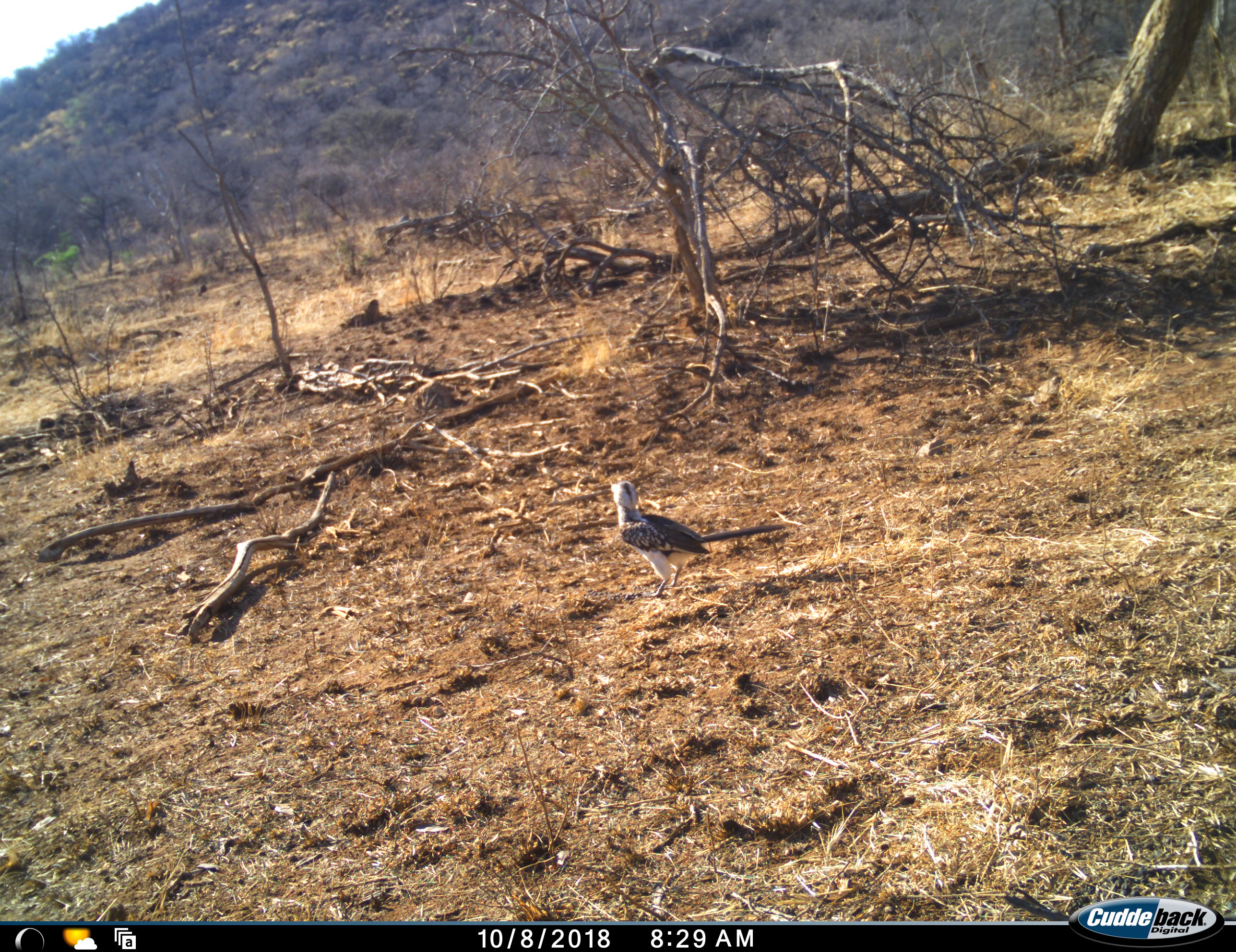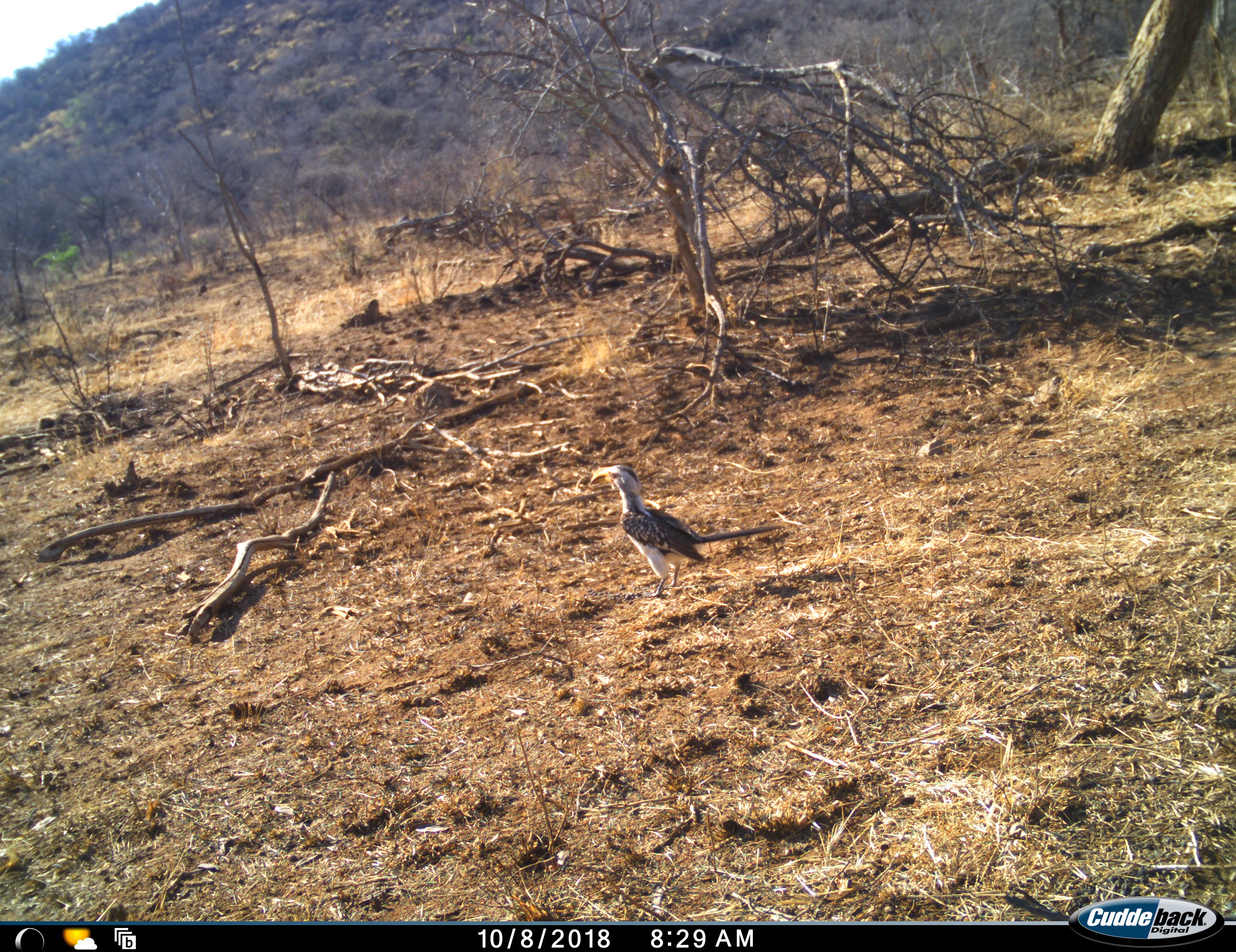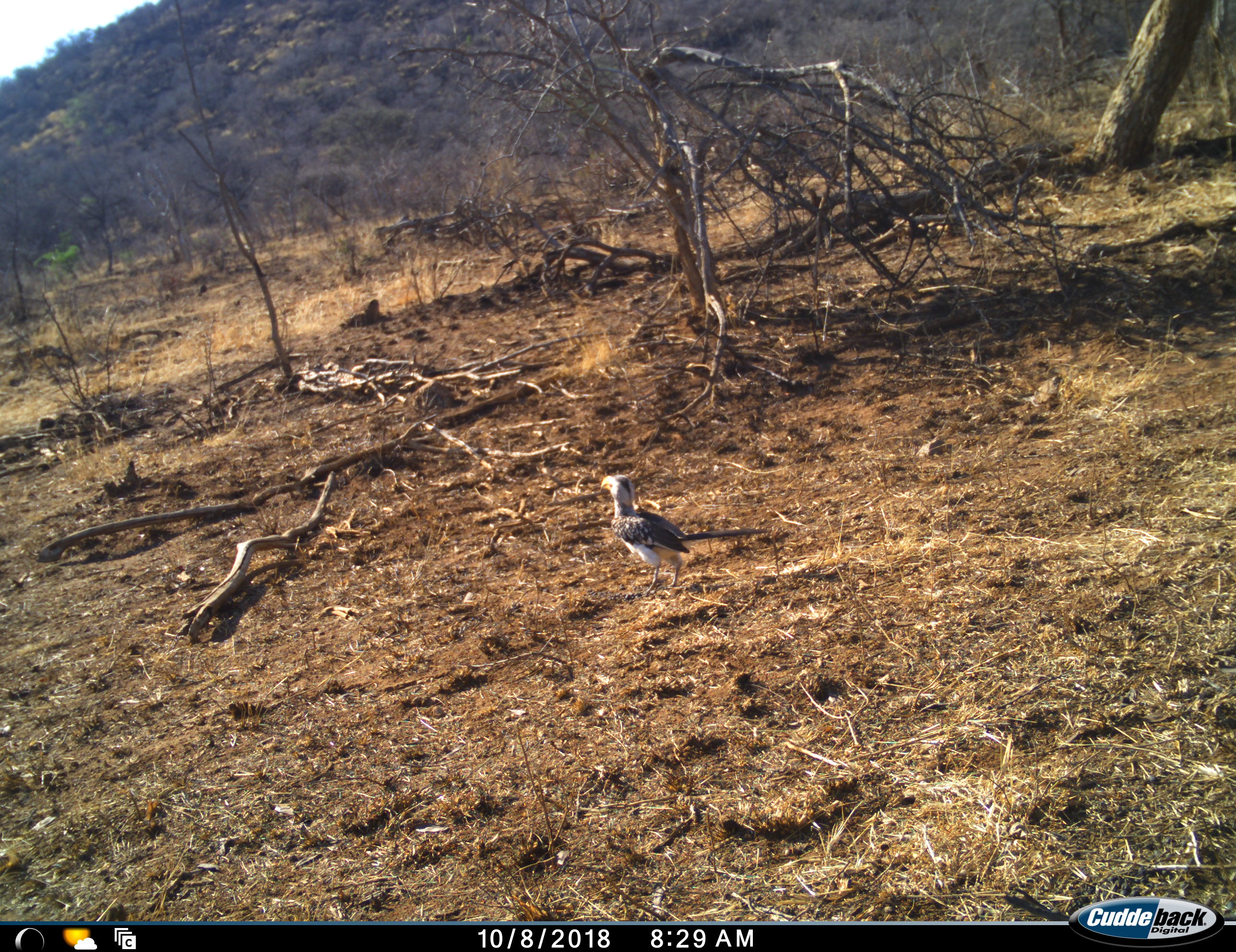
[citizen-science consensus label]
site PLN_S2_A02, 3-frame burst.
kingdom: Animalia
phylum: Chordata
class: Aves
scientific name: Aves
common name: bird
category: birdother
Birdother (bird) (Aves), count 1. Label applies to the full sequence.